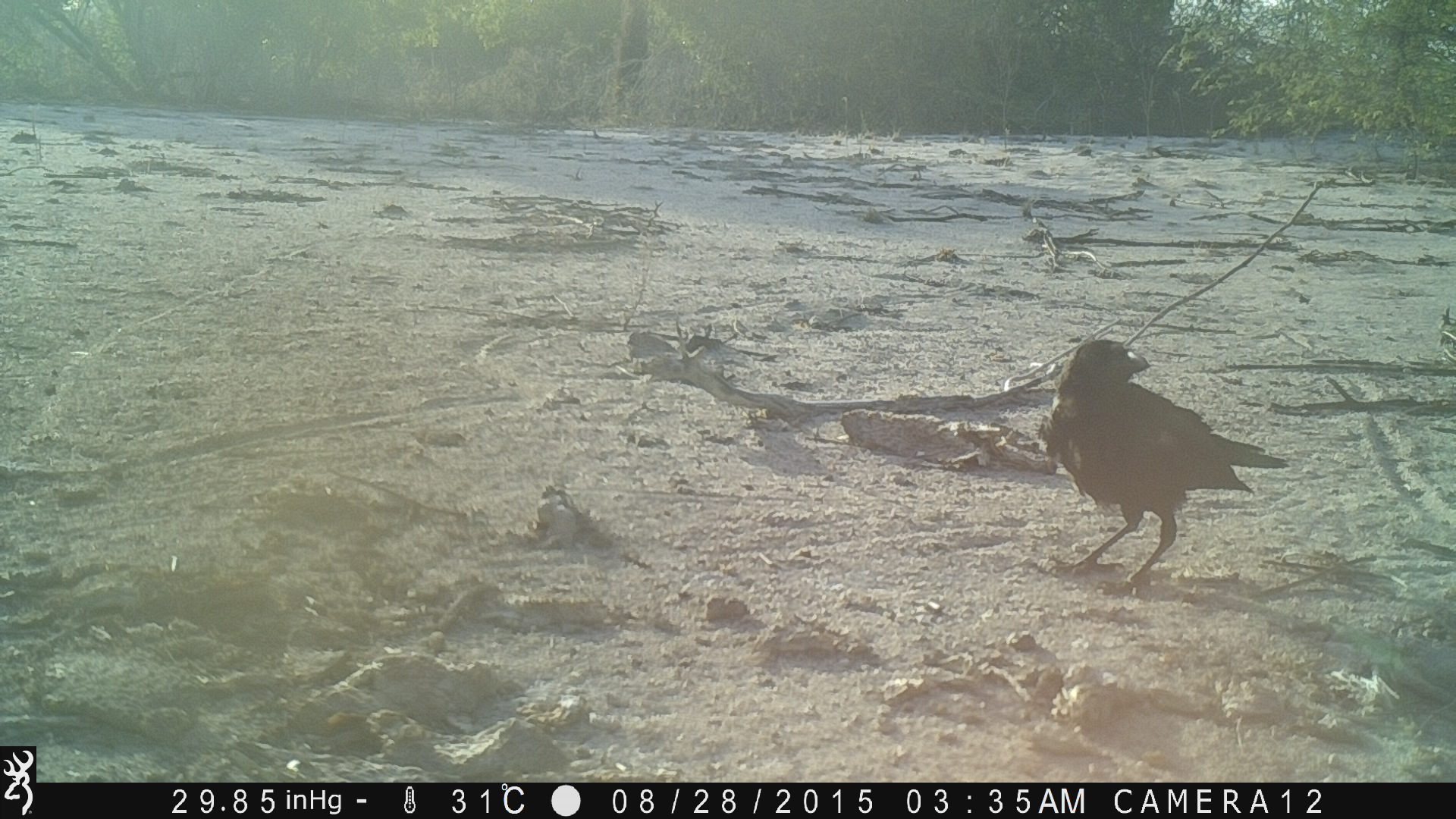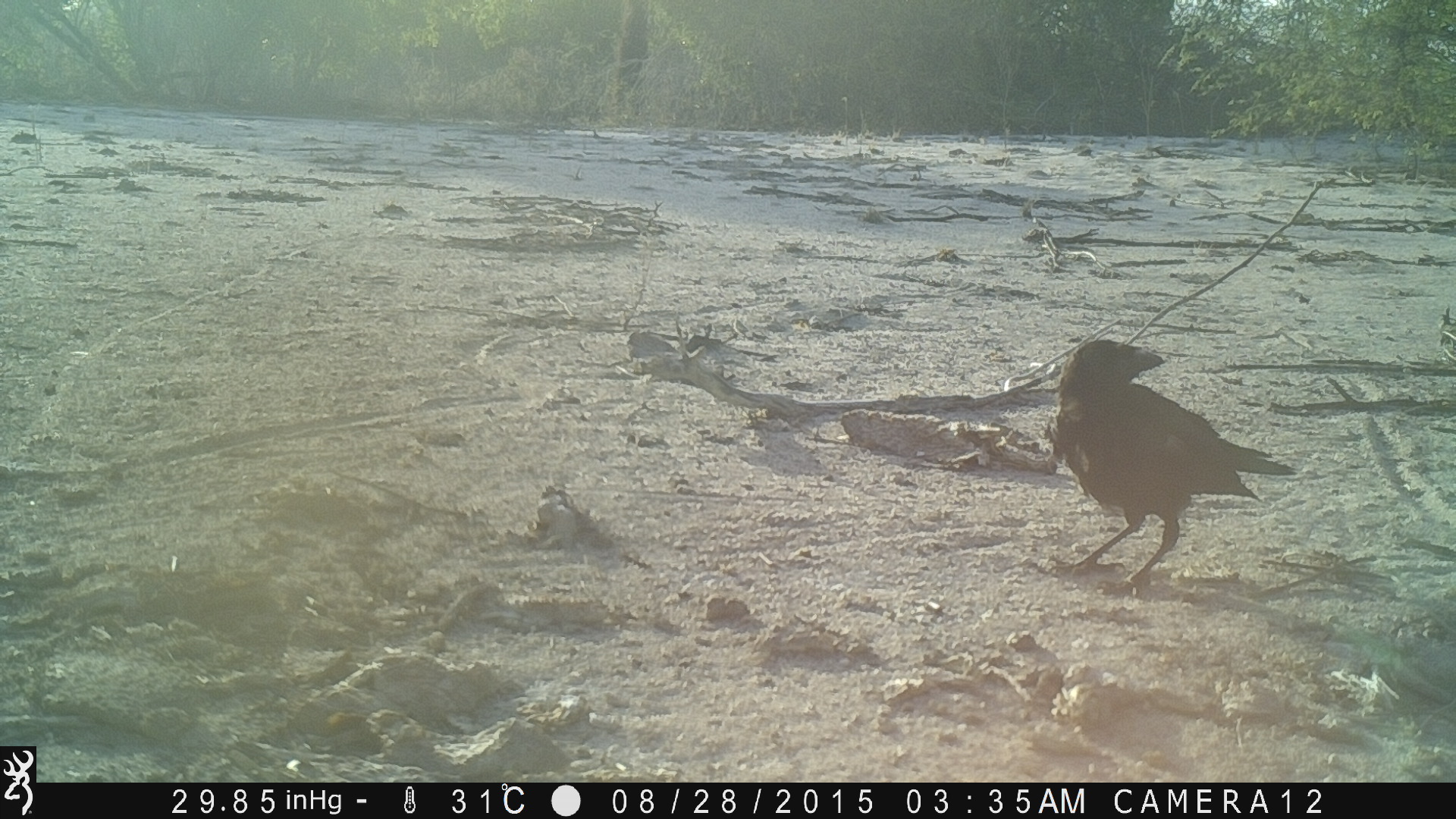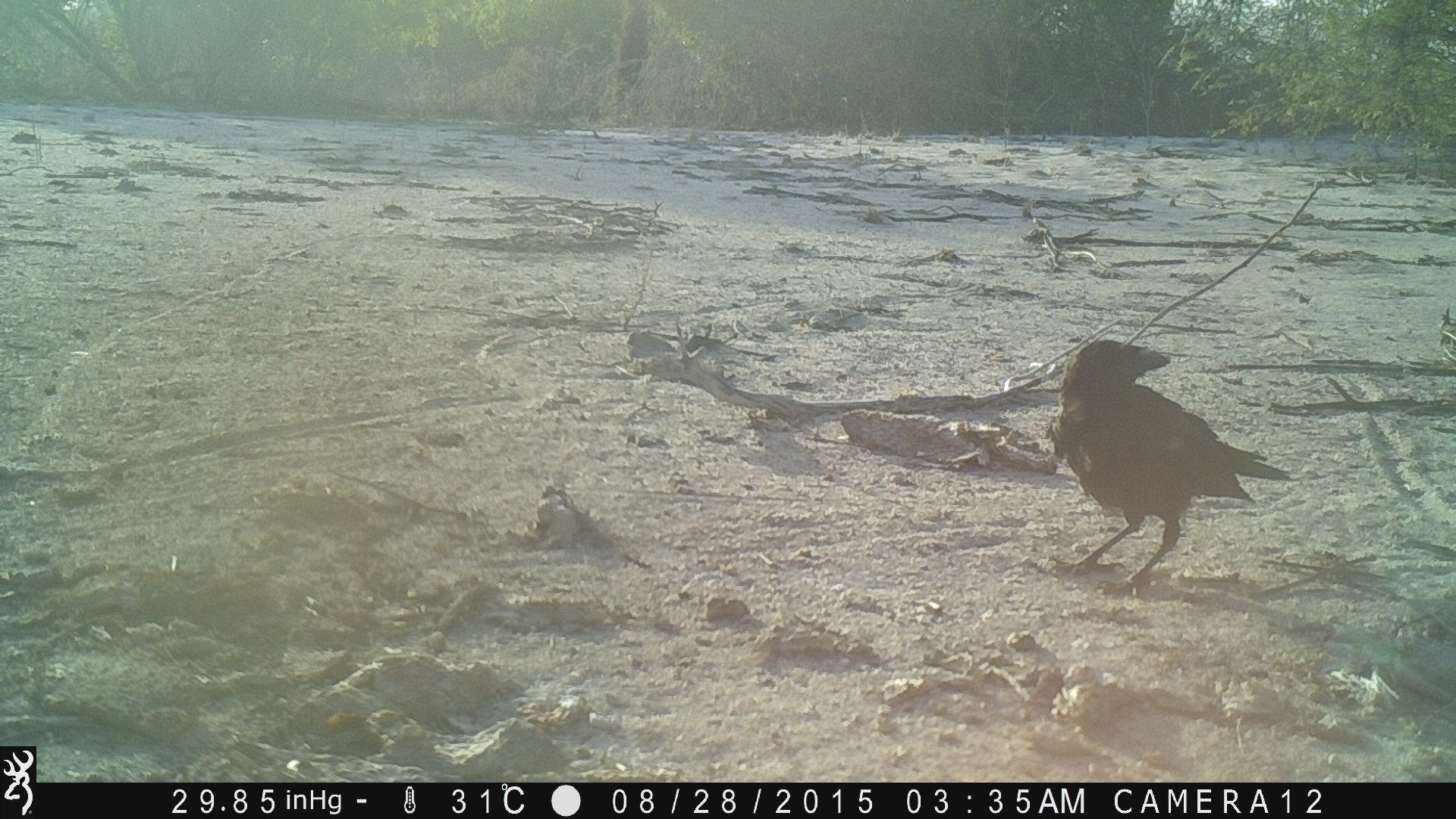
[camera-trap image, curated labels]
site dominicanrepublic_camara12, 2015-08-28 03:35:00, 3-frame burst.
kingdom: Animalia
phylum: Chordata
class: Aves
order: Passeriformes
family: Corvidae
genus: Corvus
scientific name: Corvus corax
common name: raven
Raven (Corvus corax).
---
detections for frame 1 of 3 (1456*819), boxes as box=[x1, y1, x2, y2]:
raven: box=[1040, 339, 1289, 586]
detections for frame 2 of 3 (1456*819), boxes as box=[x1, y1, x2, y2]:
raven: box=[1047, 338, 1301, 590]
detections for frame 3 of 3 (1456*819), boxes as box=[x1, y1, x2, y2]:
raven: box=[1048, 339, 1291, 593]